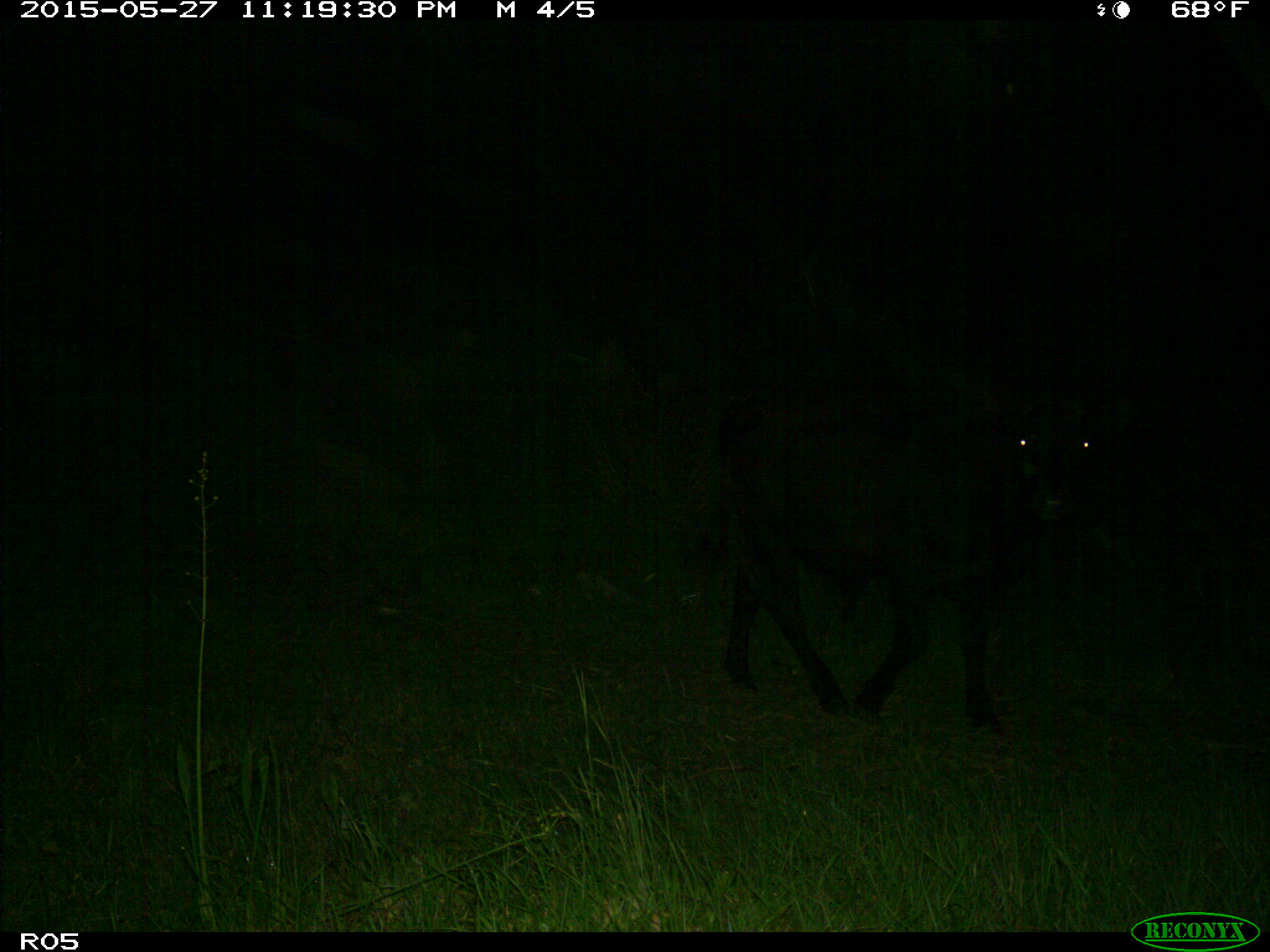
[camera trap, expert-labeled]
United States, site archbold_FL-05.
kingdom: Animalia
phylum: Chordata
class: Mammalia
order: Artiodactyla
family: Bovidae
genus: Bos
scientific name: Bos taurus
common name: domestic cow